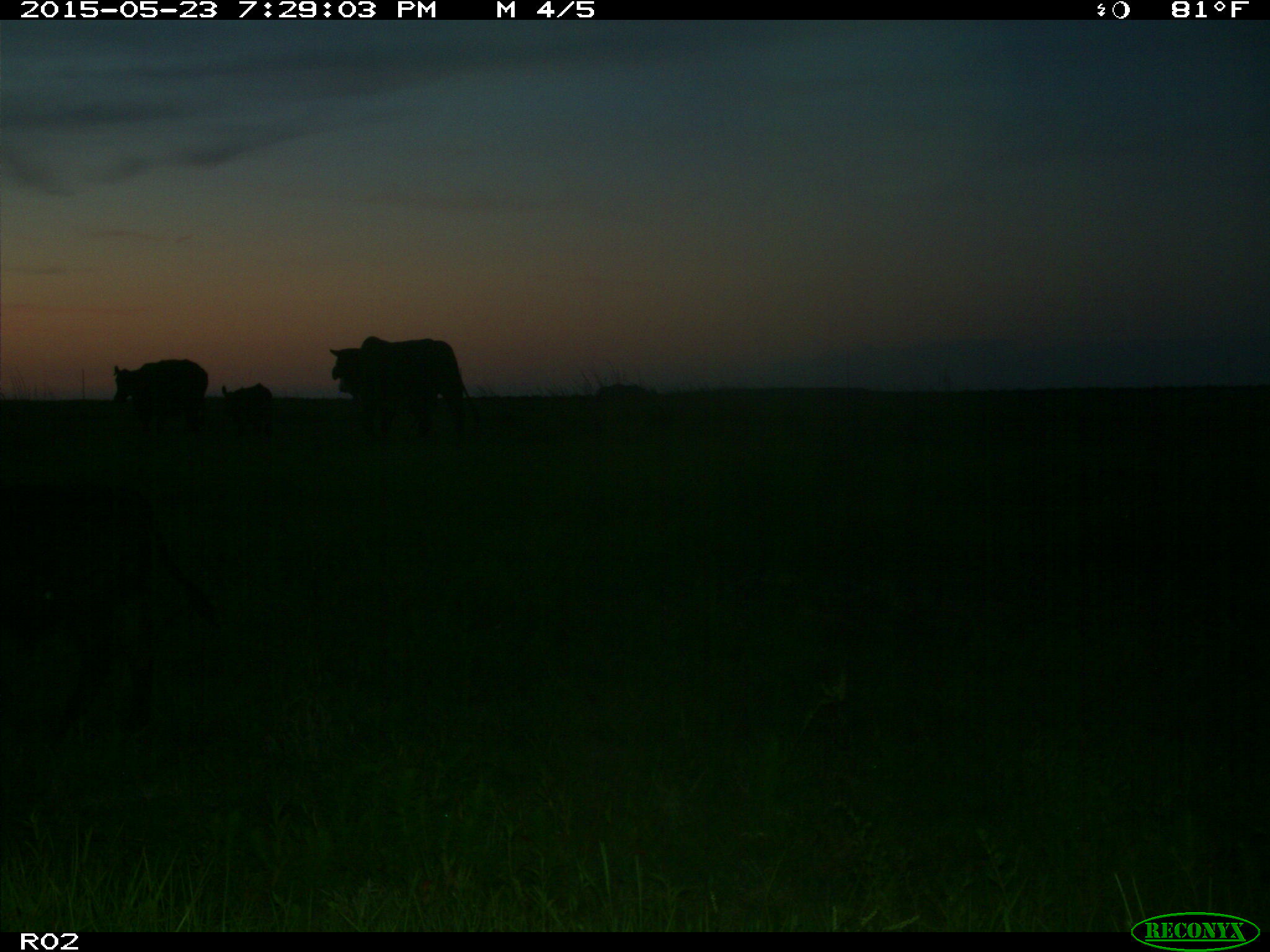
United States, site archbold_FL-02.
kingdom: Animalia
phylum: Chordata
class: Mammalia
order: Artiodactyla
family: Bovidae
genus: Bos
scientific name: Bos taurus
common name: domestic cow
Bos taurus (domestic cow).